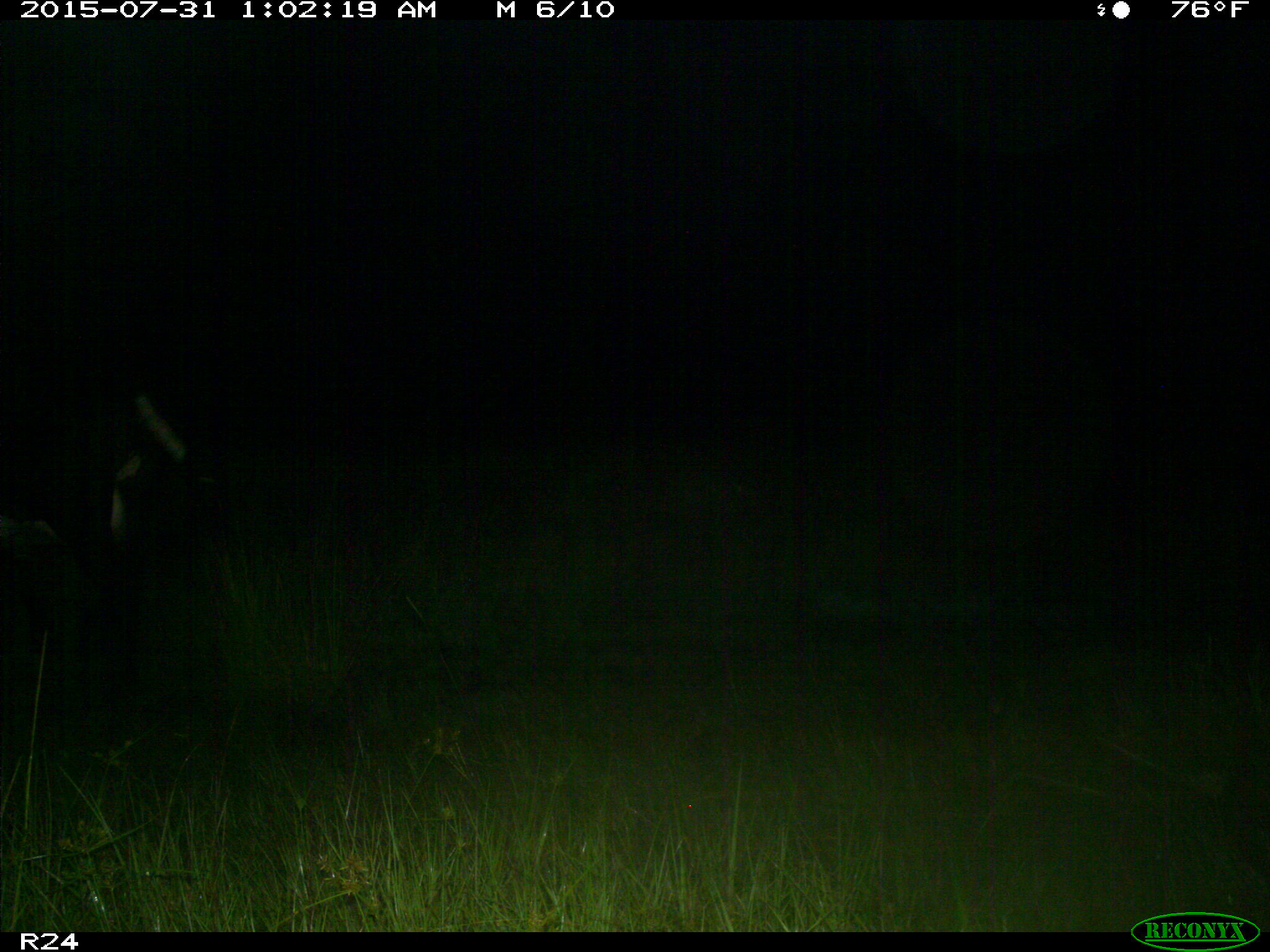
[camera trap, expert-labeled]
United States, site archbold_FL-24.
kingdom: Animalia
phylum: Chordata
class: Mammalia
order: Artiodactyla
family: Bovidae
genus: Bos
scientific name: Bos taurus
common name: domestic cow